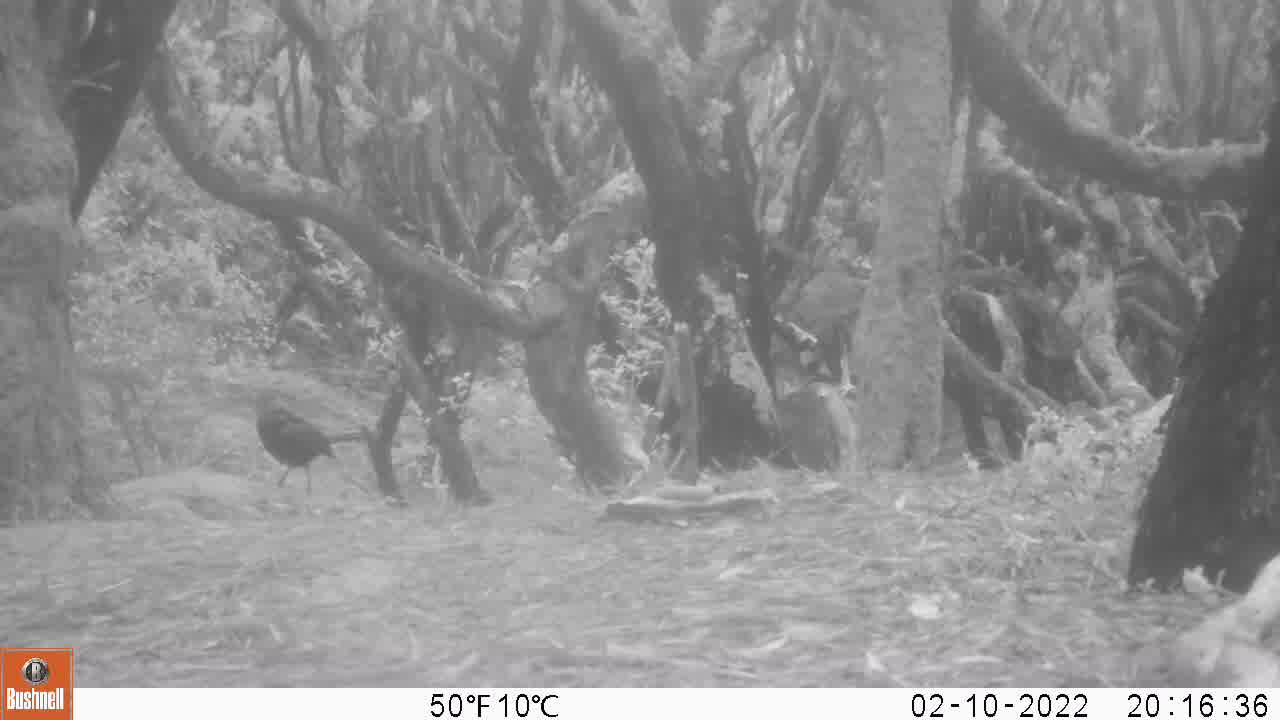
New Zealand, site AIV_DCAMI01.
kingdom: Animalia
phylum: Chordata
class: Aves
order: Passeriformes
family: Turdidae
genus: Turdus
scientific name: Turdus merula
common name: eurasian blackbird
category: blackbird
Blackbird (eurasian blackbird) (Turdus merula).